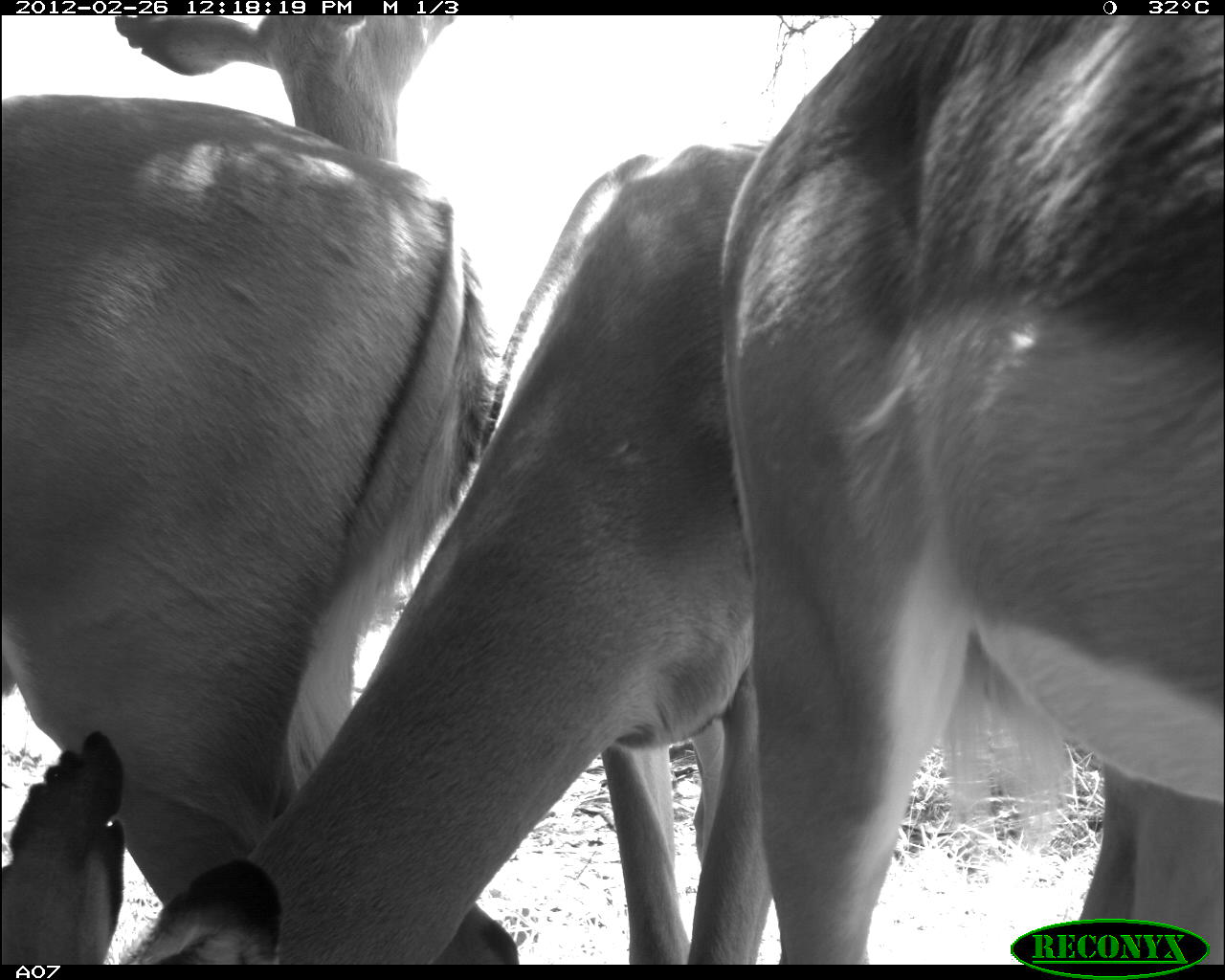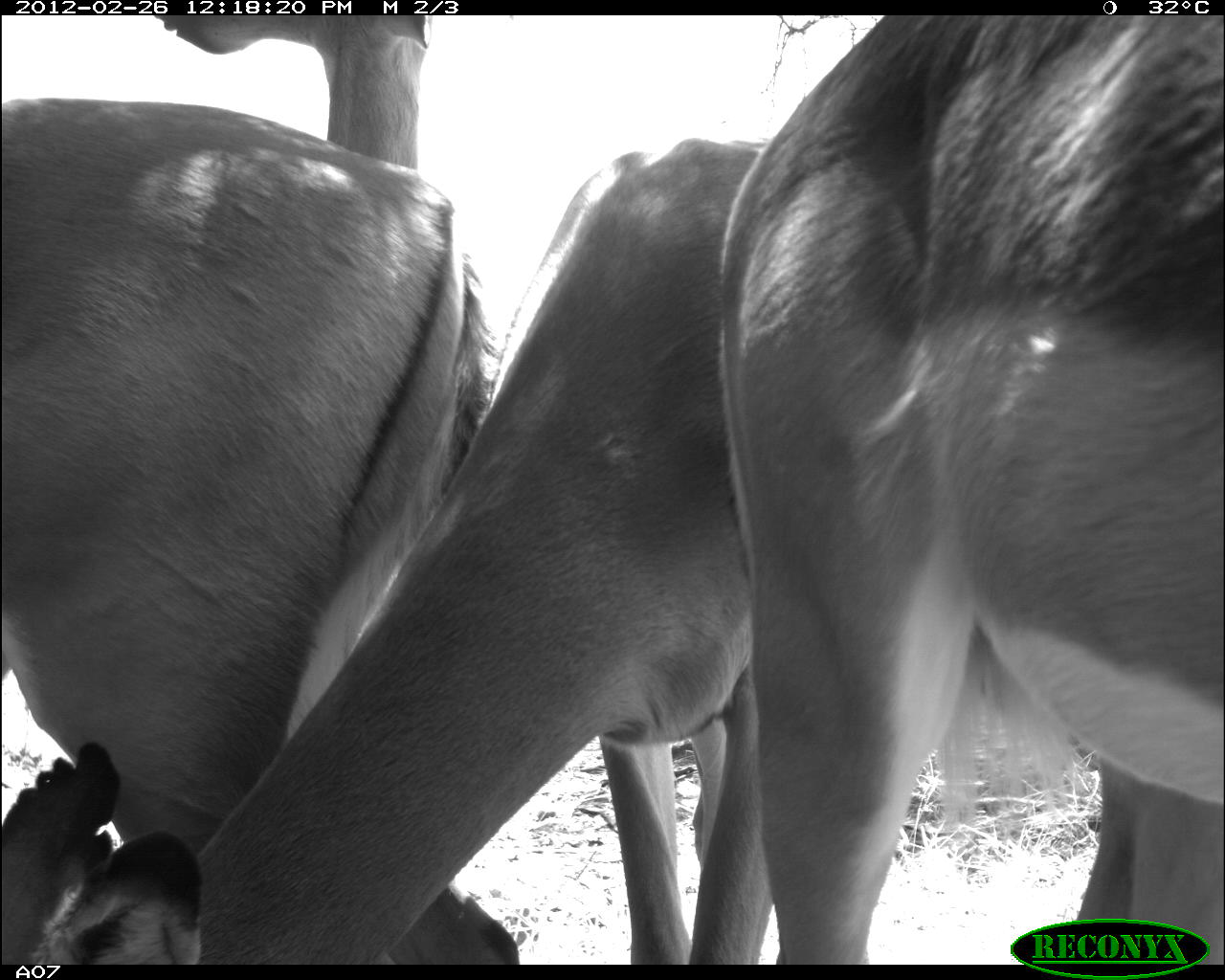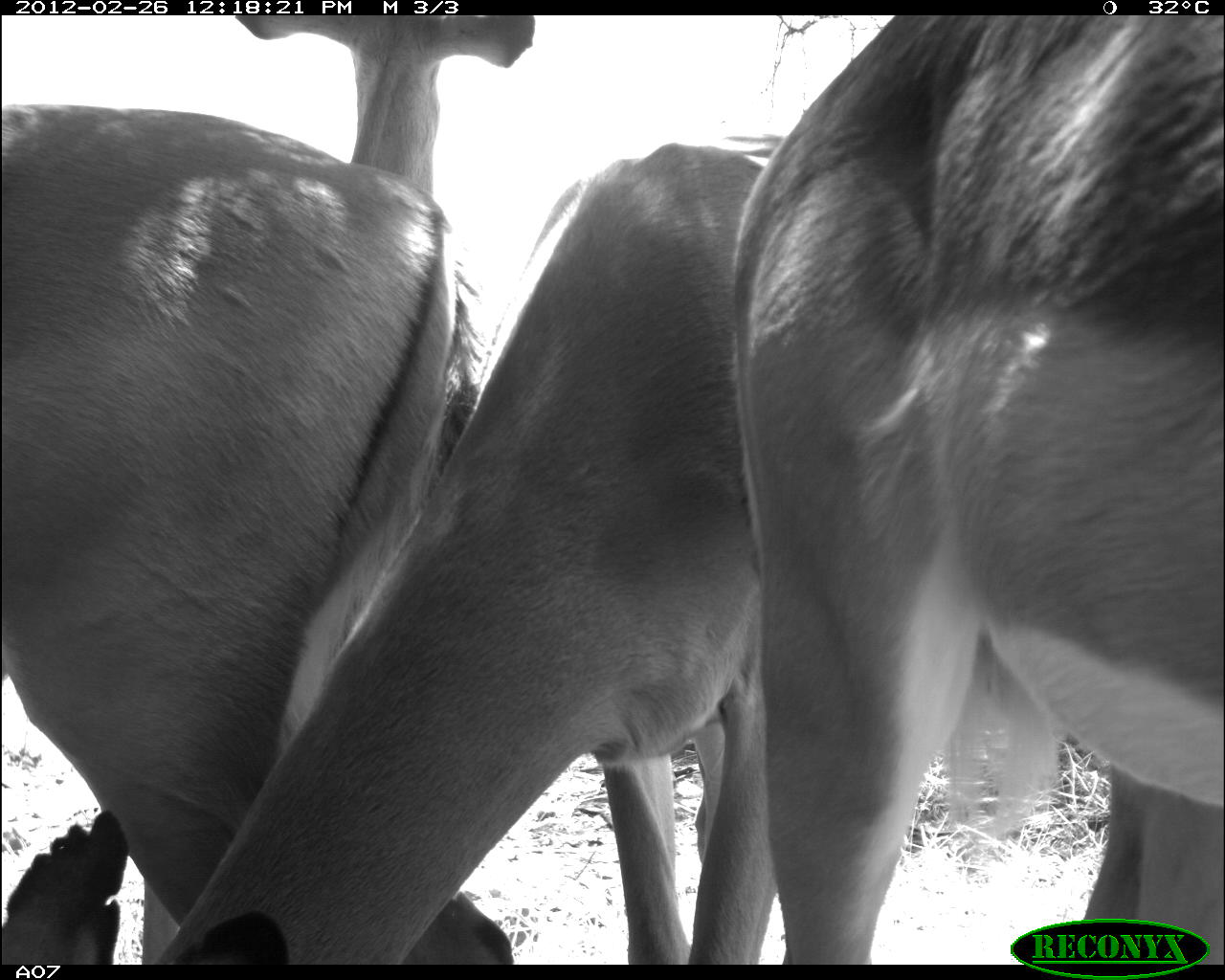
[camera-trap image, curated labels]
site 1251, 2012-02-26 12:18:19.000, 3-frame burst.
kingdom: Animalia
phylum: Chordata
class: Mammalia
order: Artiodactyla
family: Bovidae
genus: Aepyceros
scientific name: Aepyceros melampus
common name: impala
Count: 4.